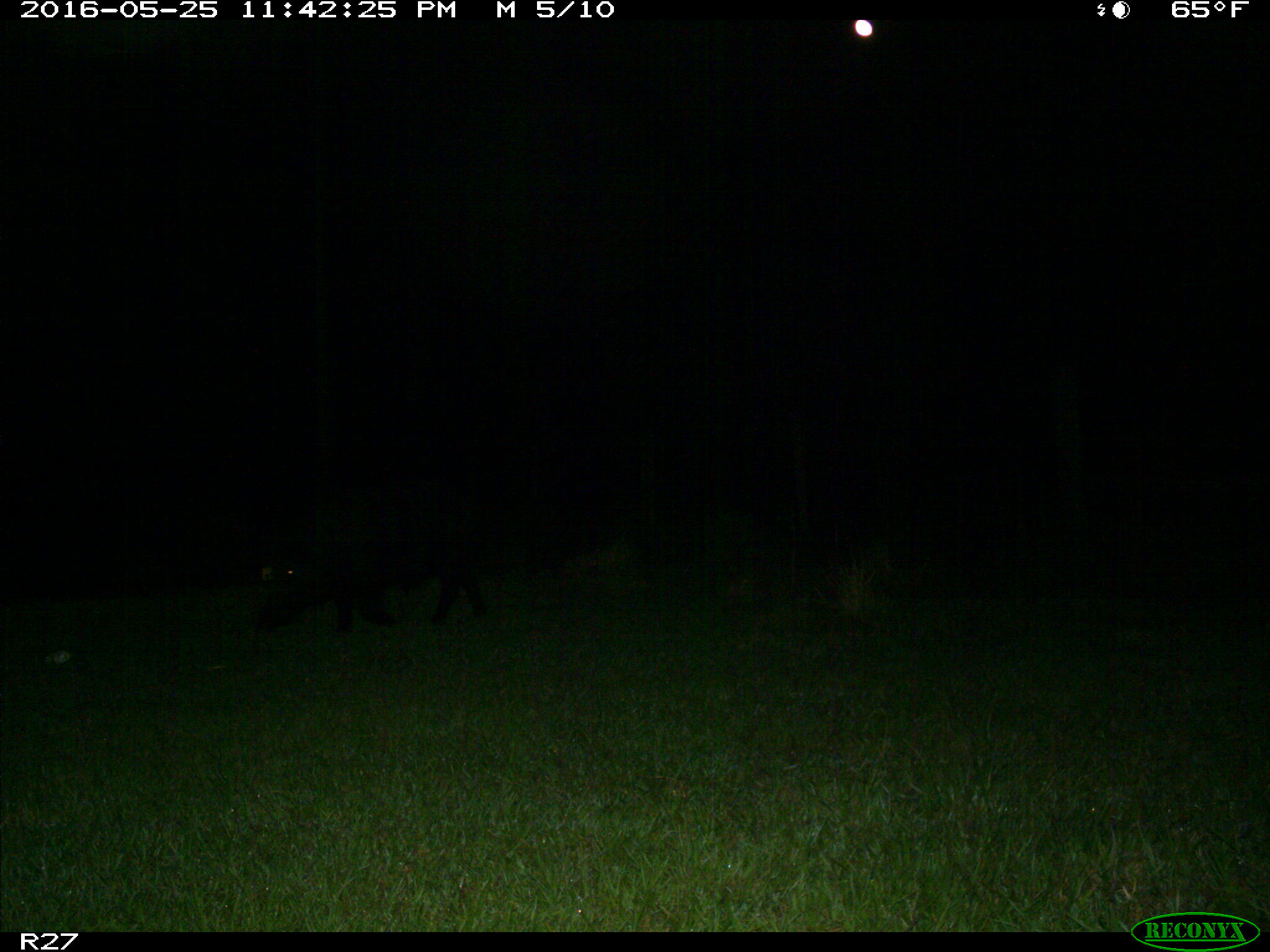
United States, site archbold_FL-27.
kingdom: Animalia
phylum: Chordata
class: Mammalia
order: Artiodactyla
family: Suidae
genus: Sus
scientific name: Sus scrofa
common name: wild boar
Sus scrofa (wild boar).